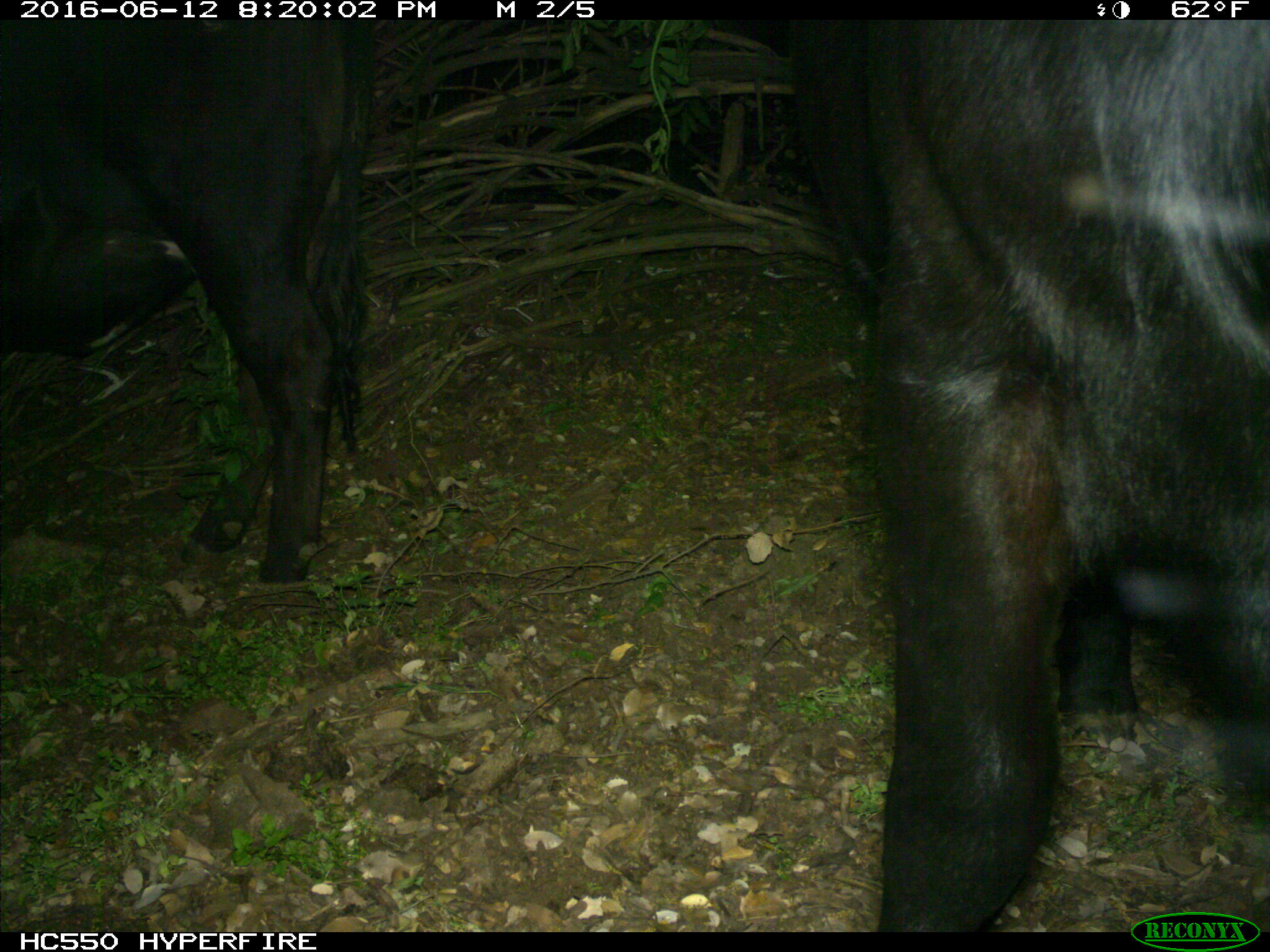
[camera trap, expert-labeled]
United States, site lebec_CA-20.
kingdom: Animalia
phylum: Chordata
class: Mammalia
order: Artiodactyla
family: Bovidae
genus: Bos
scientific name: Bos taurus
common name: domestic cow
Bos taurus (domestic cow).